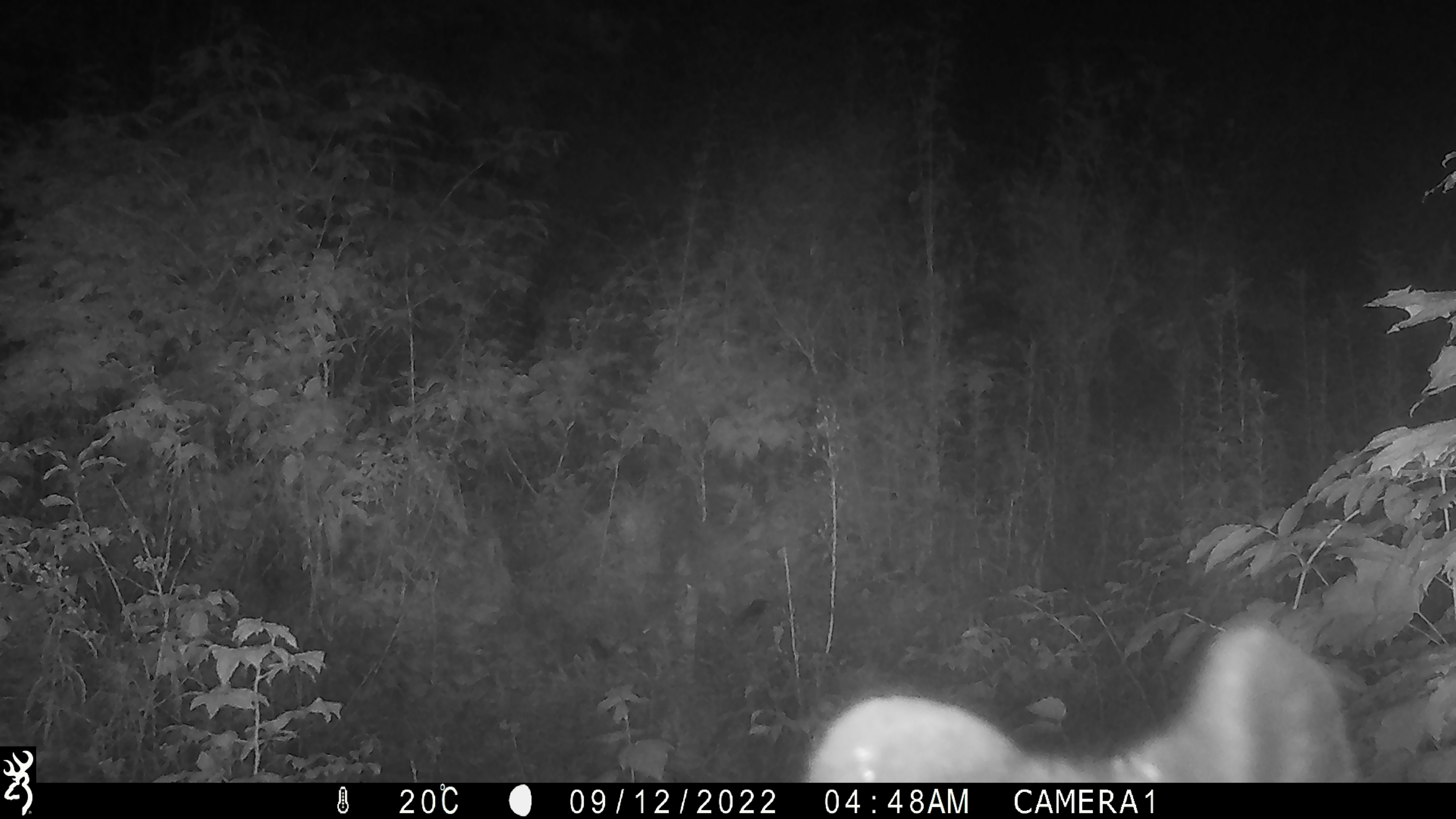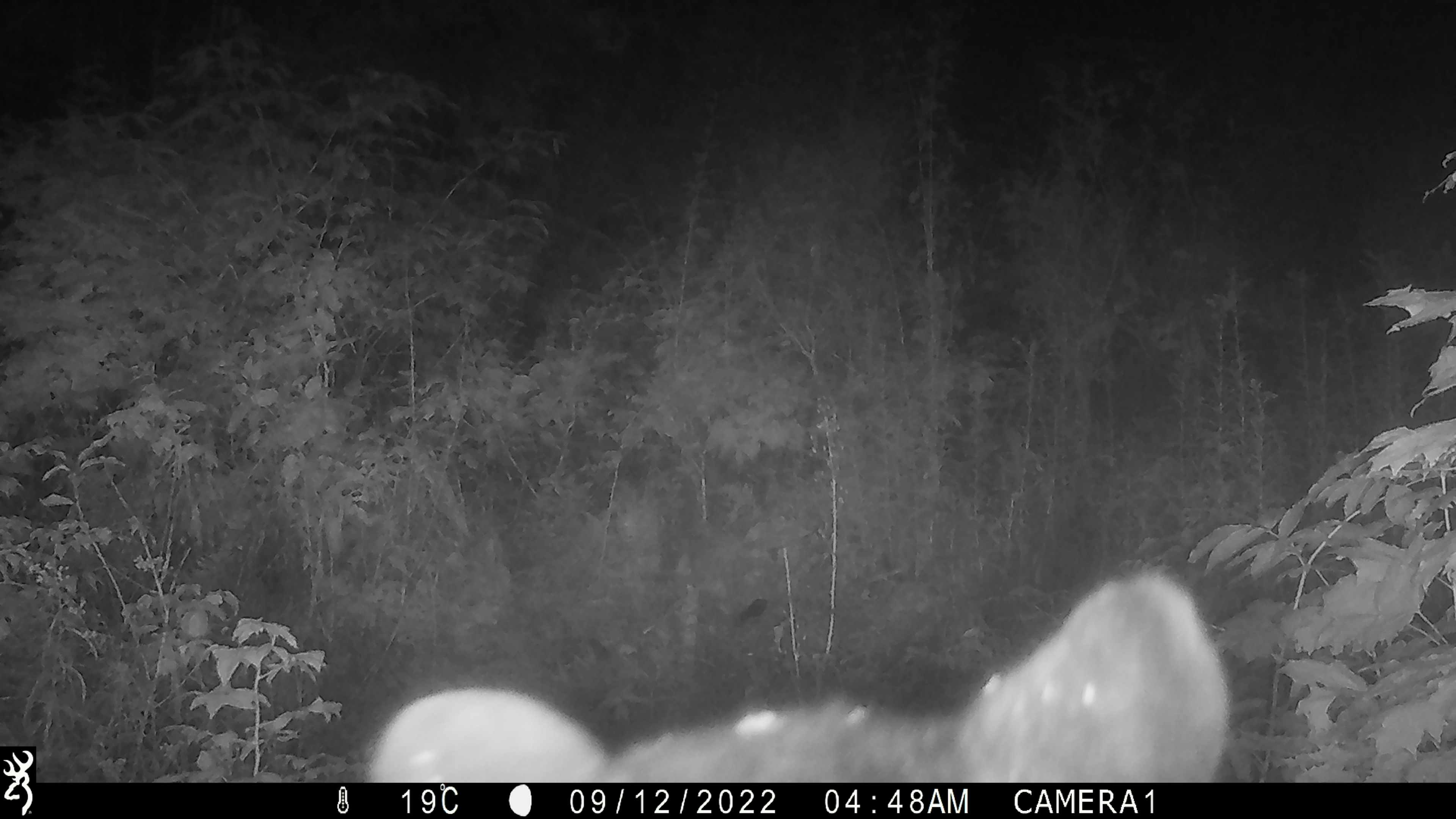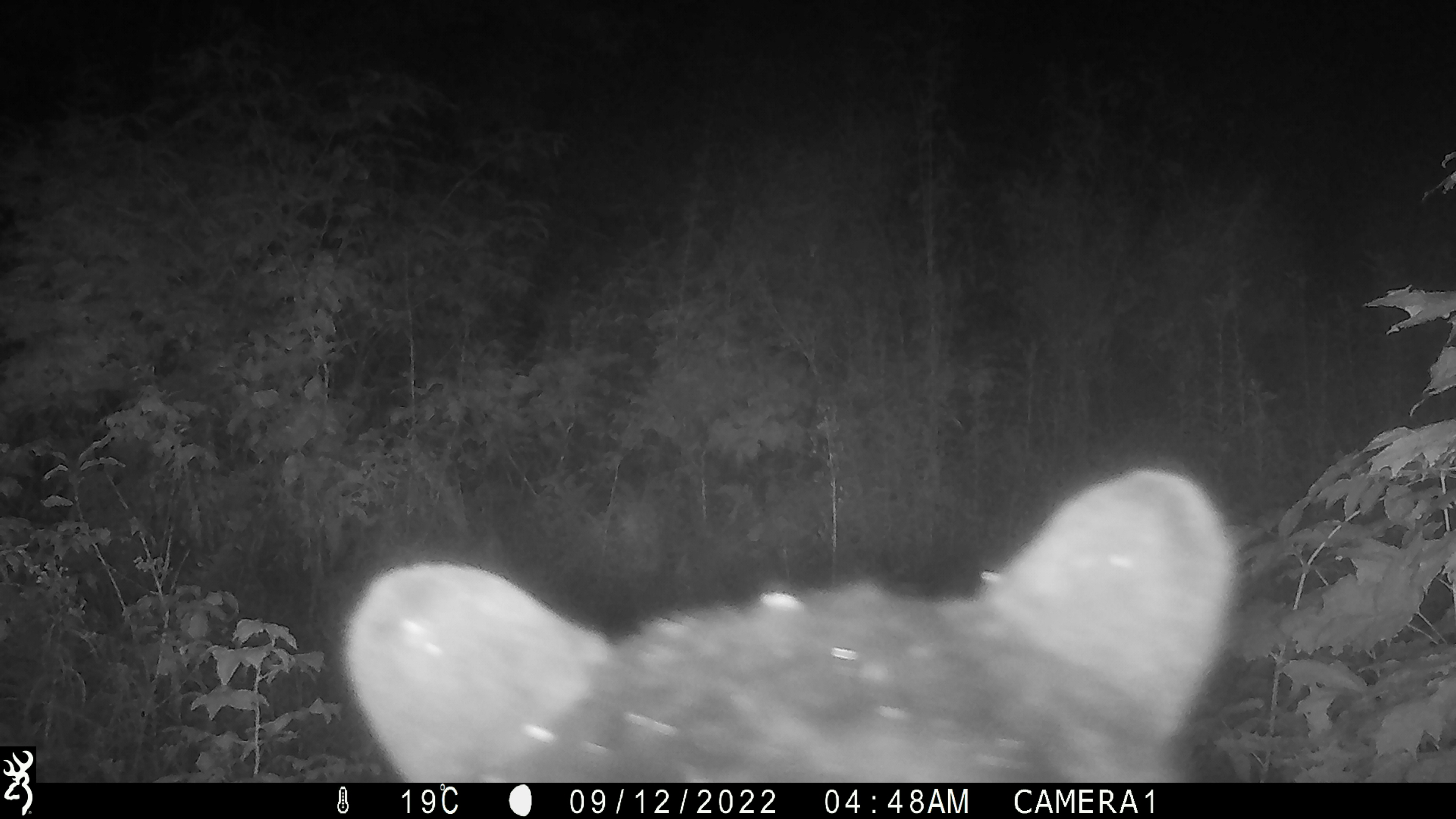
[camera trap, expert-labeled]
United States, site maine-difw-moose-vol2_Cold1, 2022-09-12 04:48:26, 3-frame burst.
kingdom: Animalia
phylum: Chordata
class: Mammalia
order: Carnivora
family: Ursidae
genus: Ursus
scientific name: Ursus americanus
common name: black bear